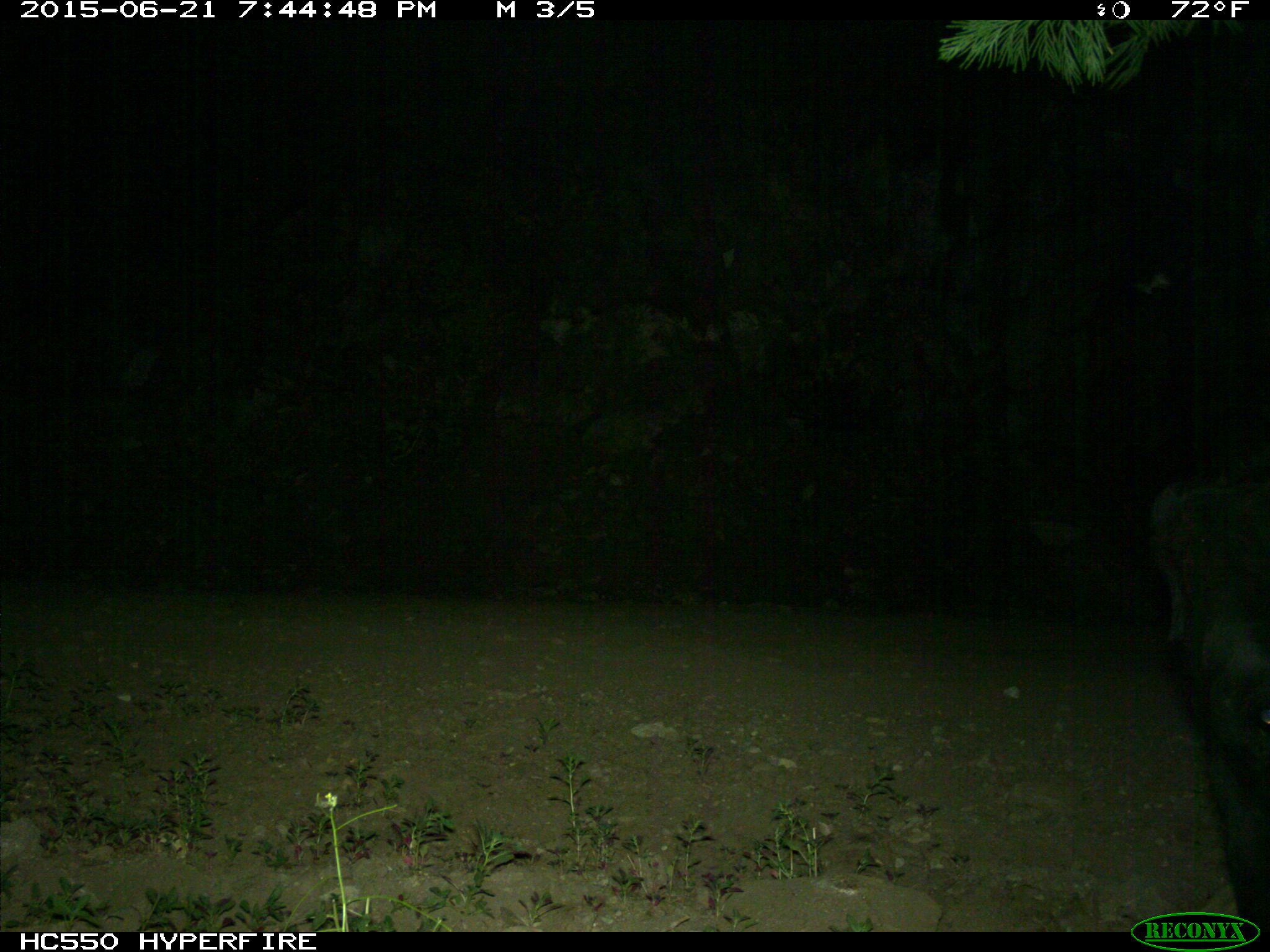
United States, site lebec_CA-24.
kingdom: Animalia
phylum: Chordata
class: Mammalia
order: Artiodactyla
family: Bovidae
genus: Bos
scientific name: Bos taurus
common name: domestic cow